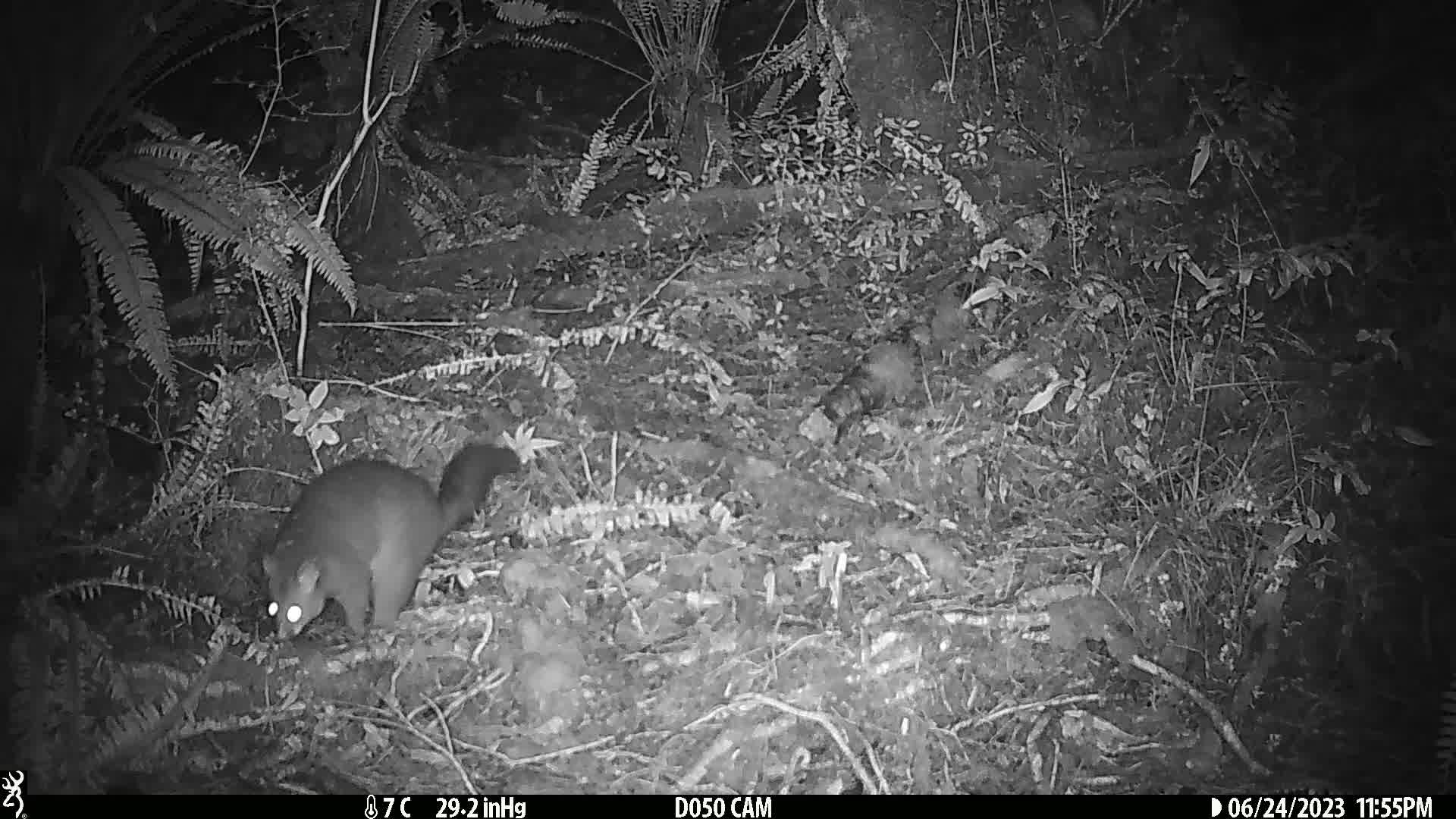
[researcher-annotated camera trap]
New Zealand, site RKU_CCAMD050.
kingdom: Animalia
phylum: Chordata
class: Mammalia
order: Diprotodontia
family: Phalangeridae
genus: Trichosurus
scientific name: Trichosurus vulpecula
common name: common brushtail possum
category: possum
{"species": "possum (common brushtail possum) (Trichosurus vulpecula)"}